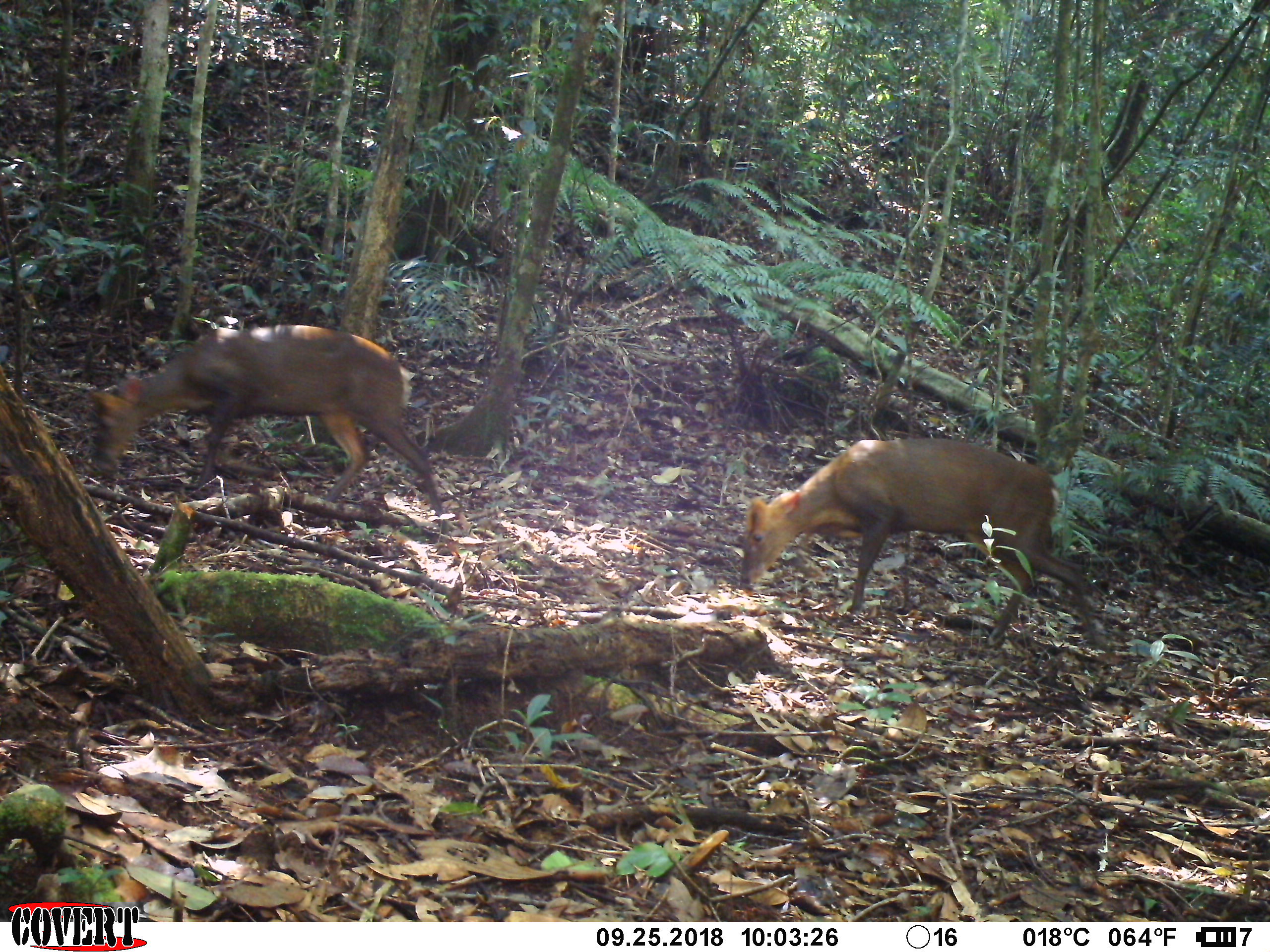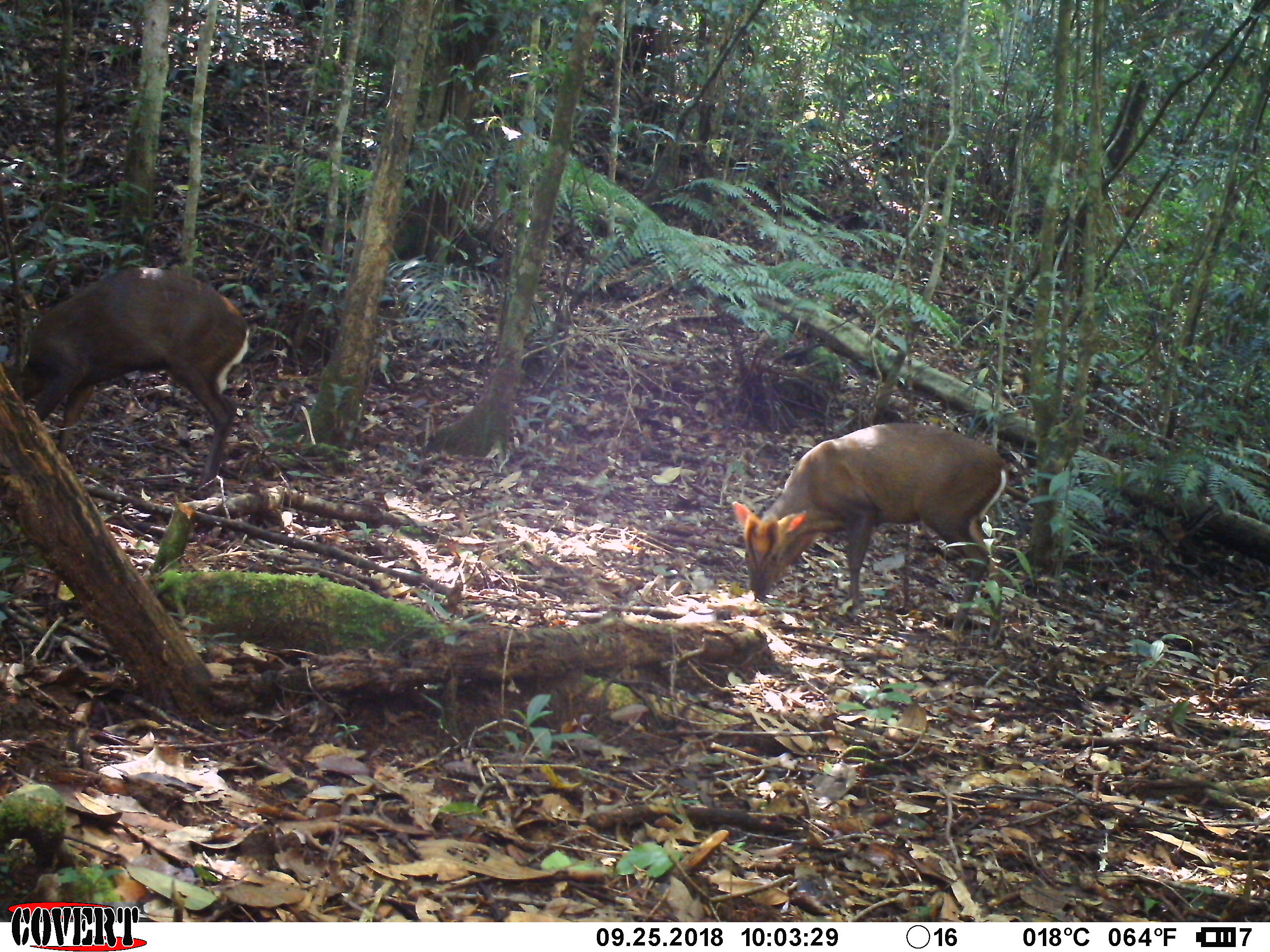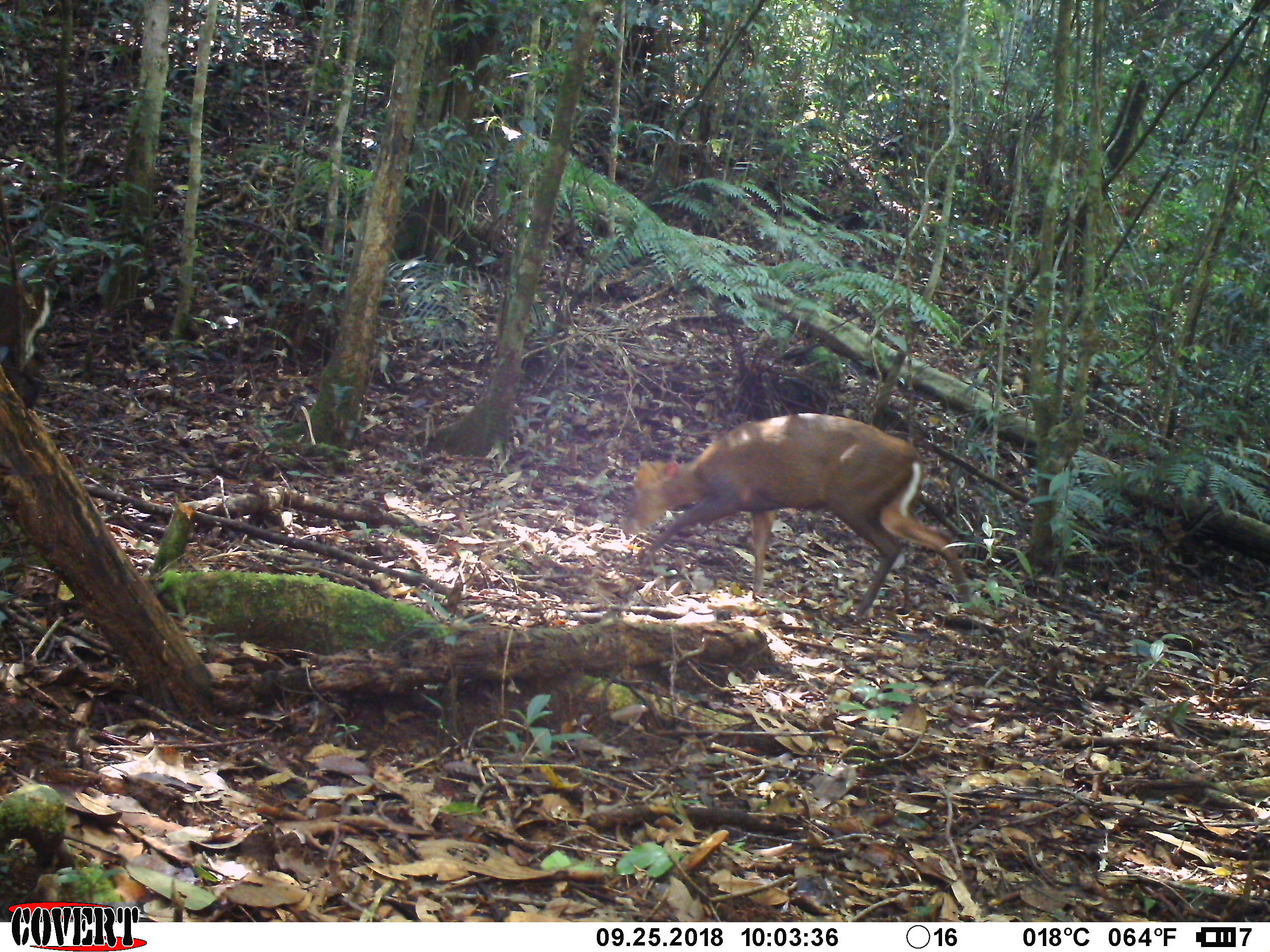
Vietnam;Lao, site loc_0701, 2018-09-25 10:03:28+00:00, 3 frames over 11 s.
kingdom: Animalia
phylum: Chordata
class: Mammalia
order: Artiodactyla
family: Cervidae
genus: Muntiacus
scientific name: Muntiacus rooseveltorum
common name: roosevelt's muntjac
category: roosevelts muntjac group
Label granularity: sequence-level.